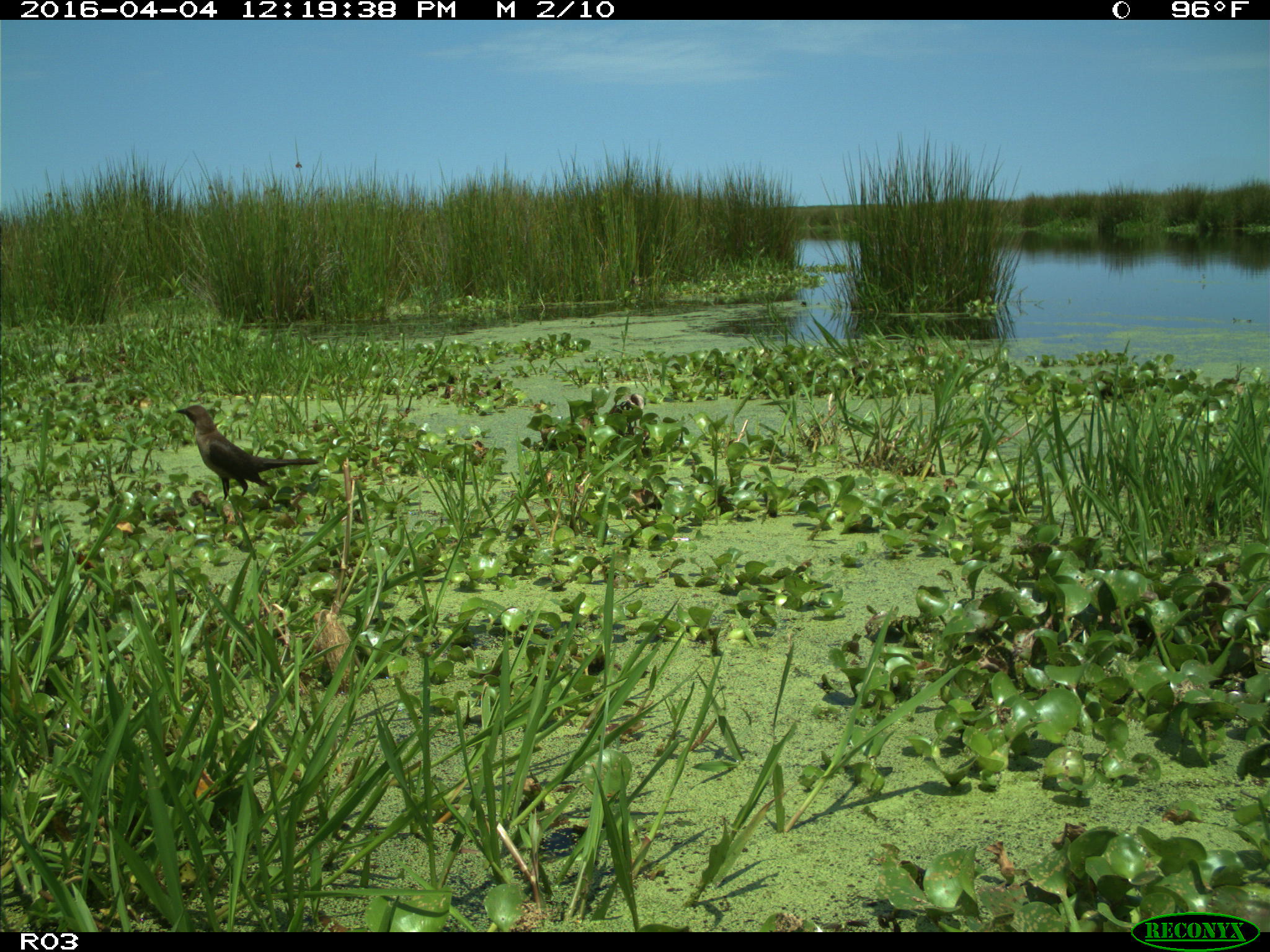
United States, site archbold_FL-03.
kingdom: Animalia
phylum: Chordata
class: Aves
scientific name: Aves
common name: birds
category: unidentified bird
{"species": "unidentified bird (birds) (Aves)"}